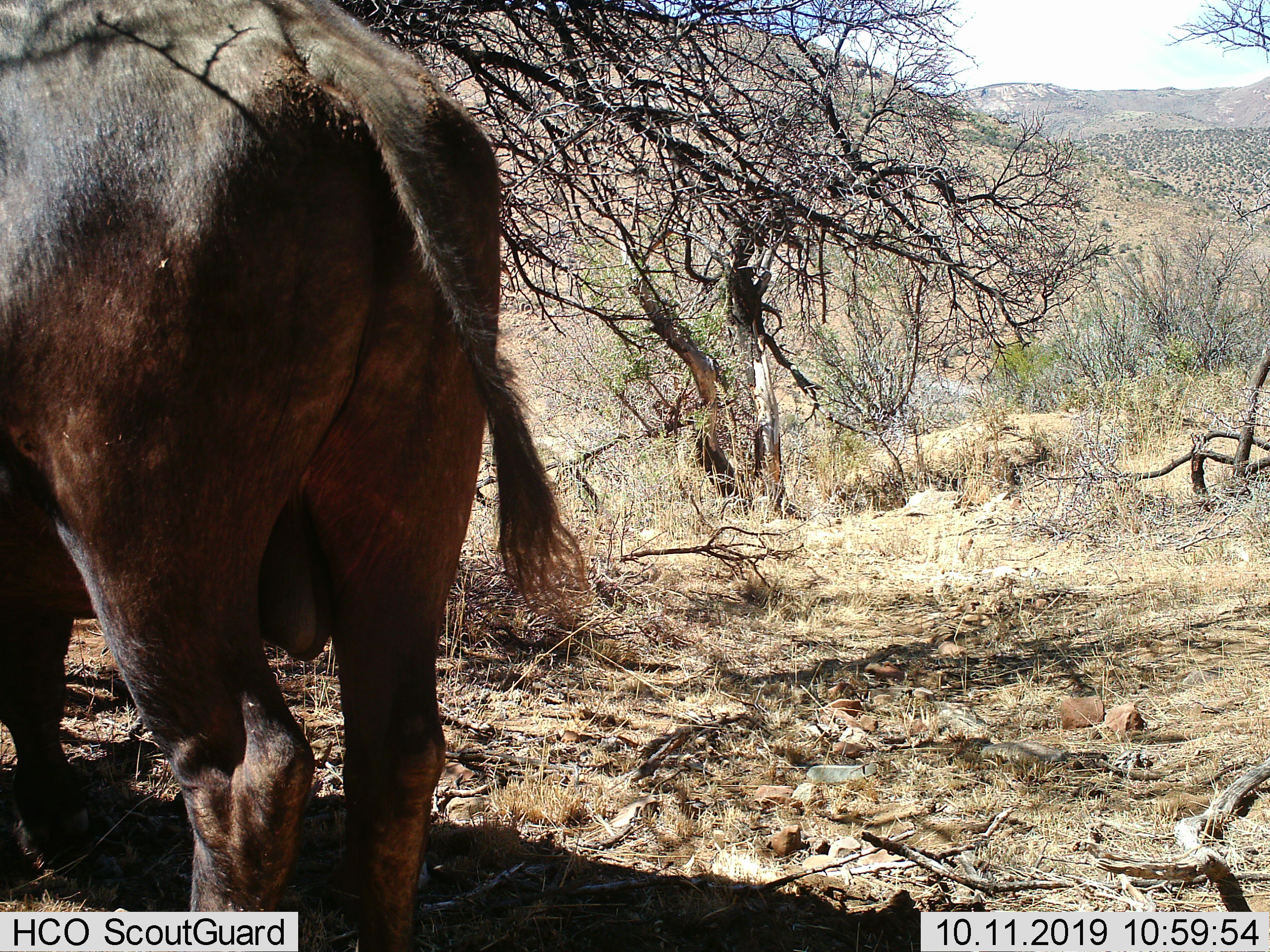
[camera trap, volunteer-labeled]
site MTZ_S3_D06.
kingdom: Animalia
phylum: Chordata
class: Mammalia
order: Artiodactyla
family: Bovidae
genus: Syncerus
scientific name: Syncerus caffer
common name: african buffalo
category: buffalo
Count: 1.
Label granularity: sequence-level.